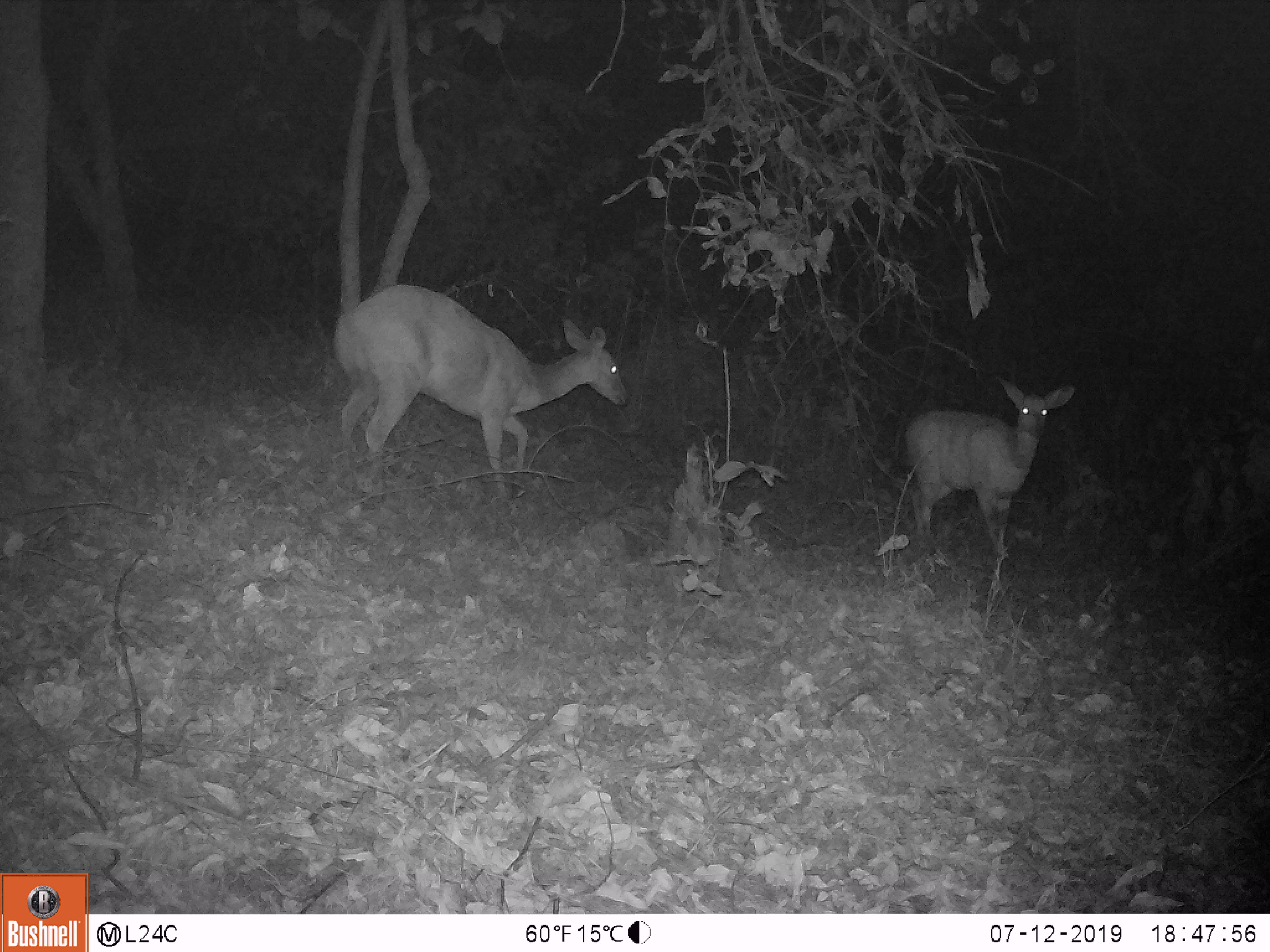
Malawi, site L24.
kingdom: Animalia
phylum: Chordata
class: Mammalia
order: Artiodactyla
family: Bovidae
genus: Tragelaphus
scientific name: Tragelaphus sylvaticus sylvaticus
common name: cape bushbuck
Cape bushbuck (Tragelaphus sylvaticus sylvaticus), count 2.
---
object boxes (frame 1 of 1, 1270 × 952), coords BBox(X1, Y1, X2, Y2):
cape bushbuck: BBox(322, 267, 632, 496); BBox(893, 372, 1086, 573)